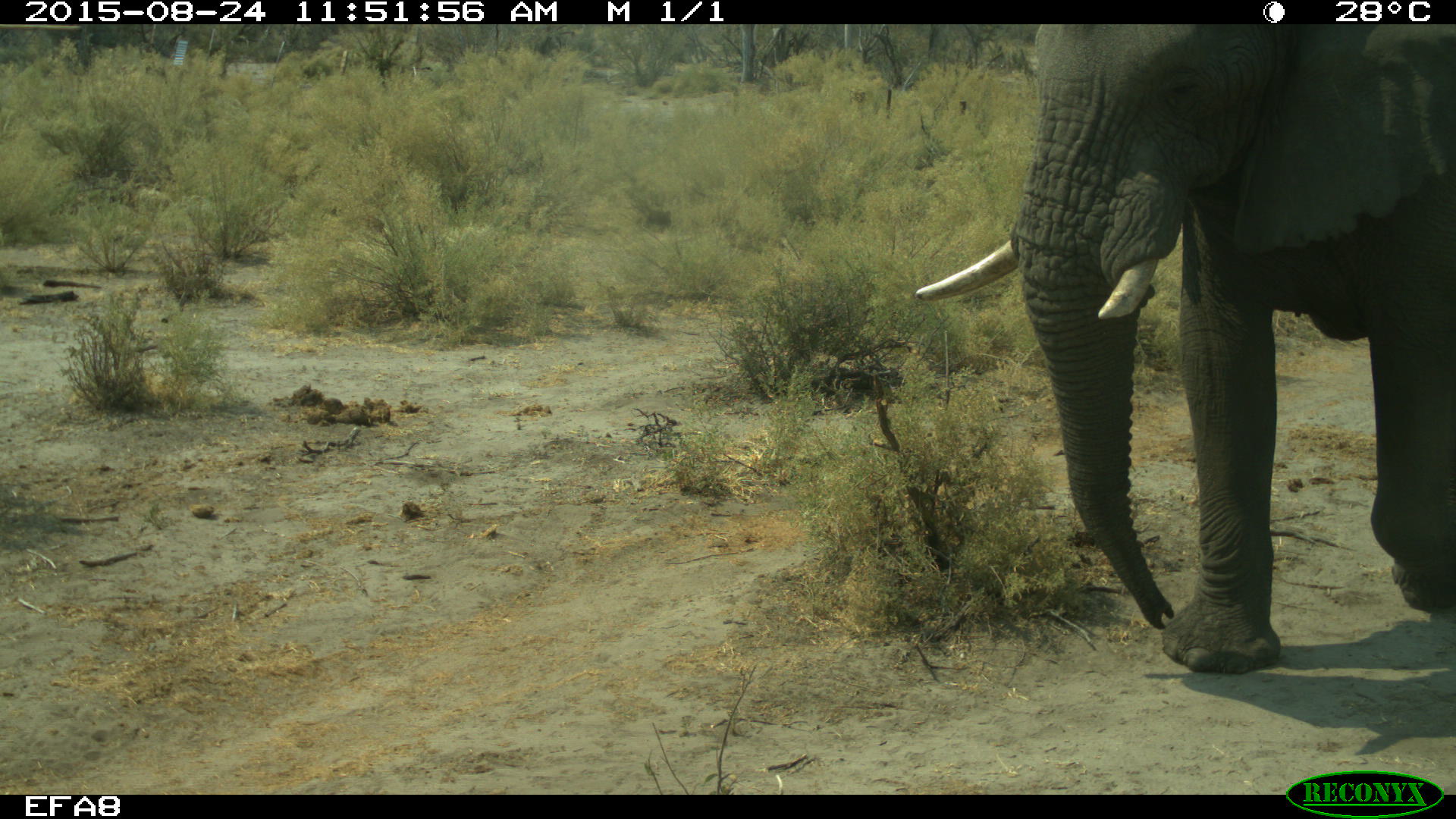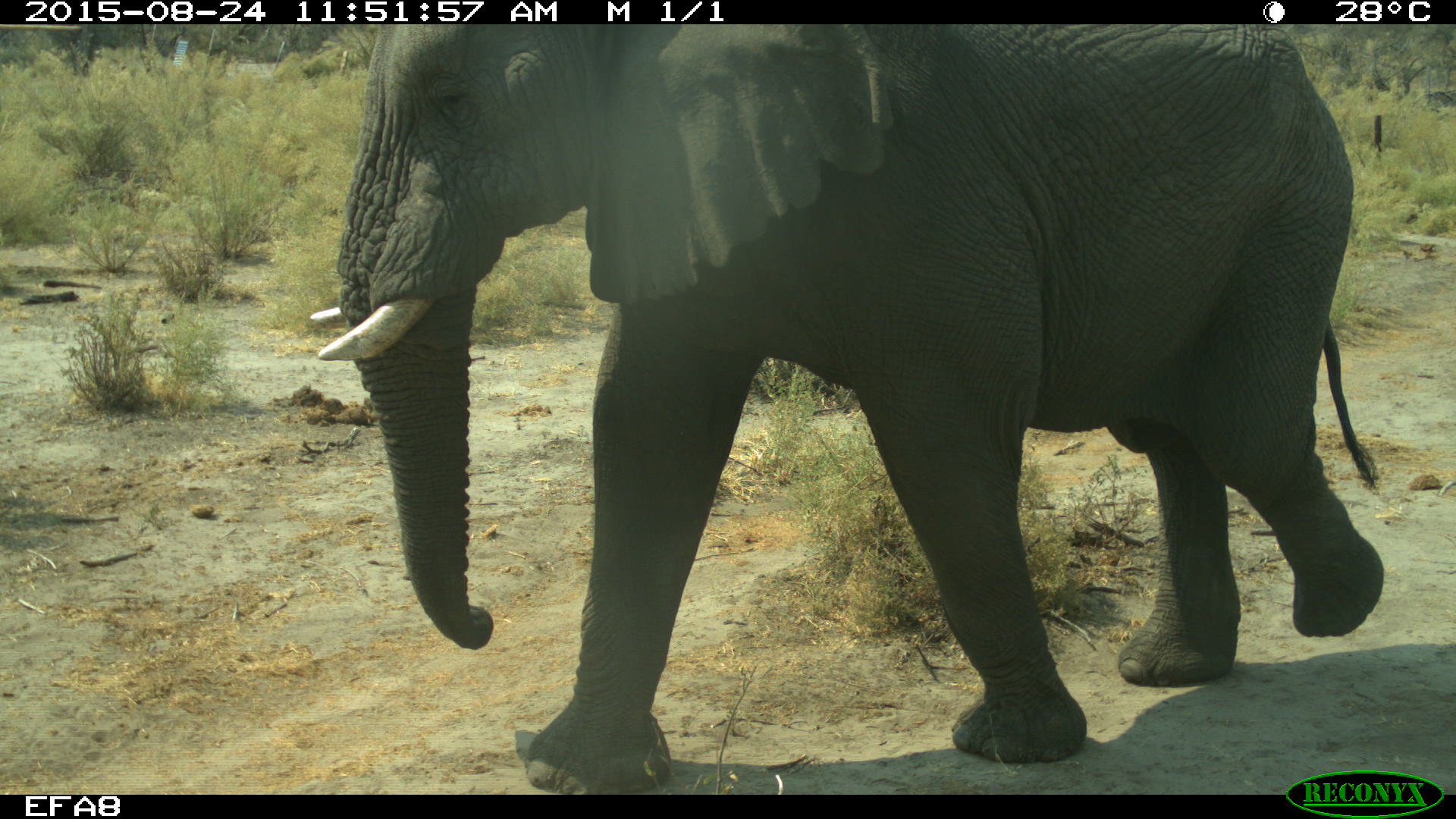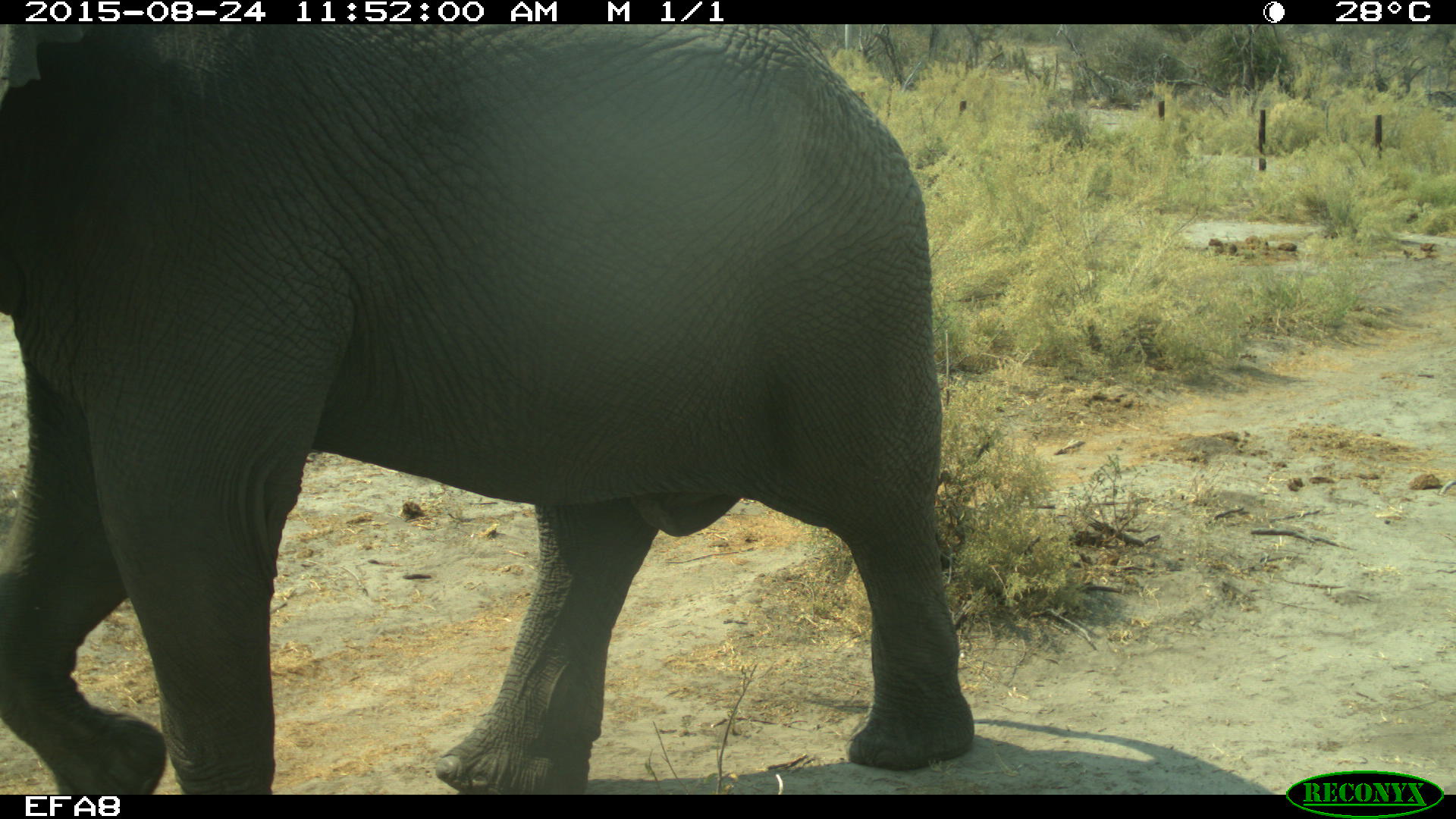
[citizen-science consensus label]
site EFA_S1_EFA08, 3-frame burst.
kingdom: Animalia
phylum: Chordata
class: Mammalia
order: Proboscidea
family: Elephantidae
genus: Loxodonta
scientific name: Loxodonta africana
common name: african bush elephant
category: elephant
Elephant (african bush elephant) (Loxodonta africana), count 1. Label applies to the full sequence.